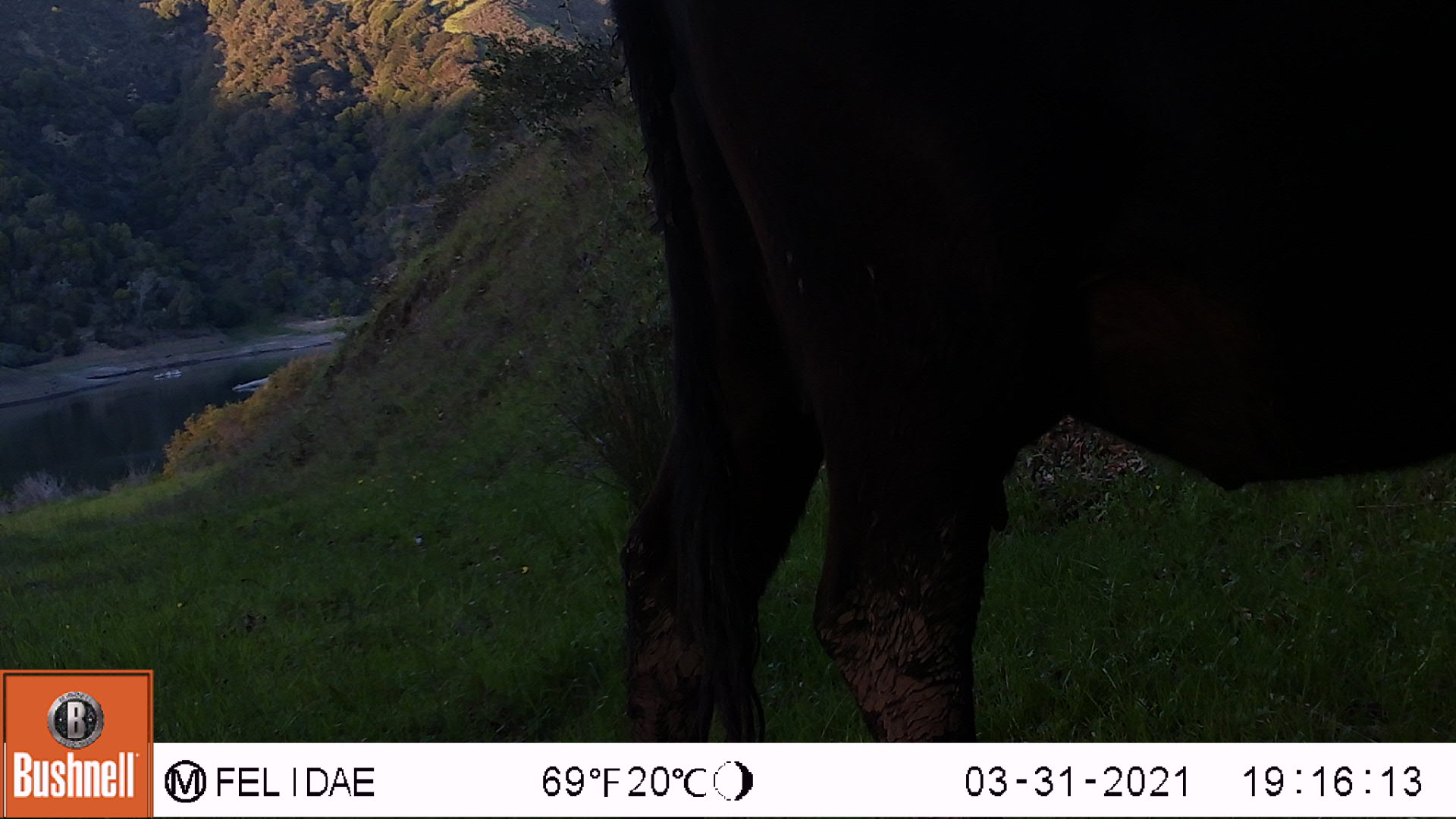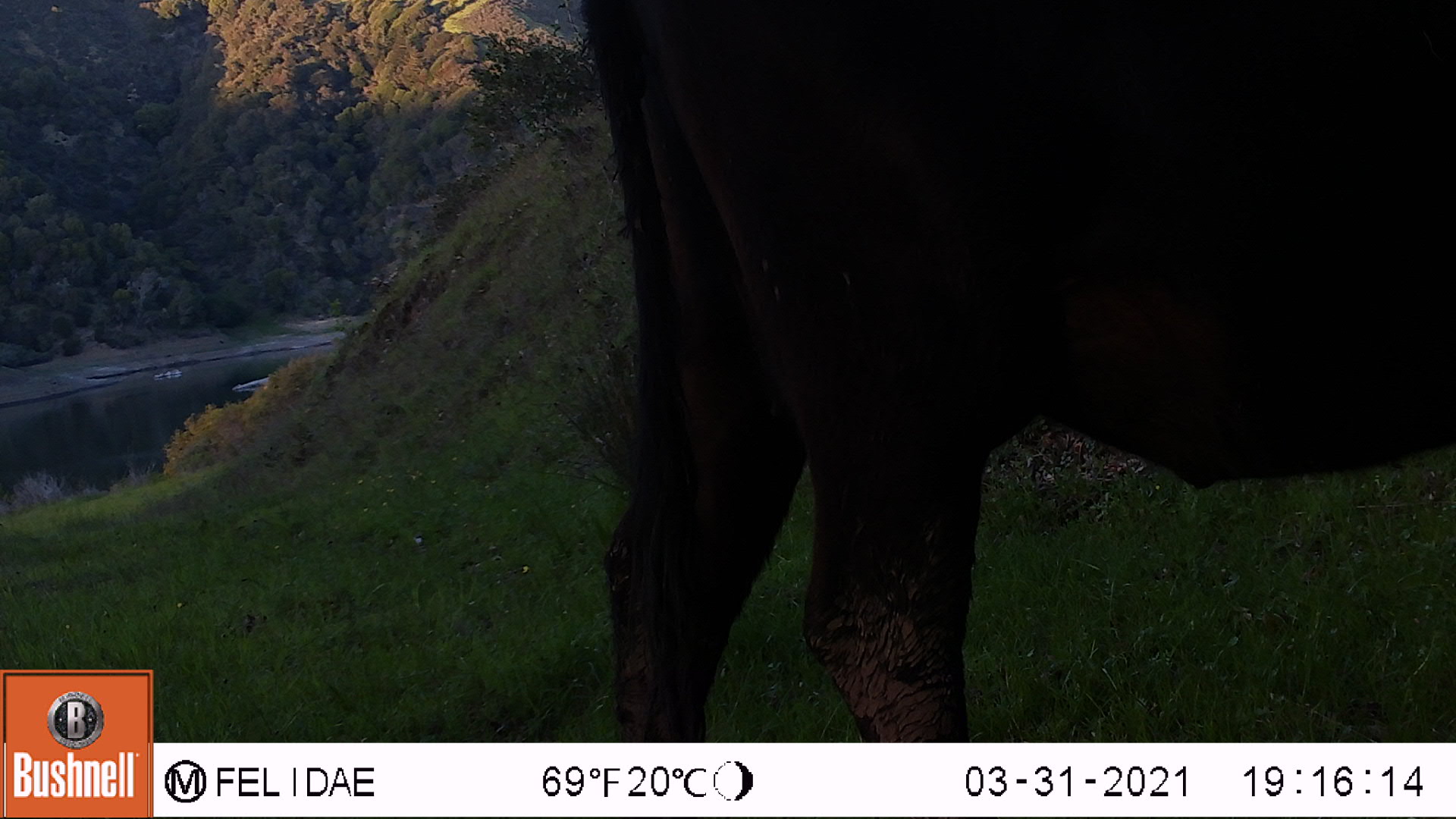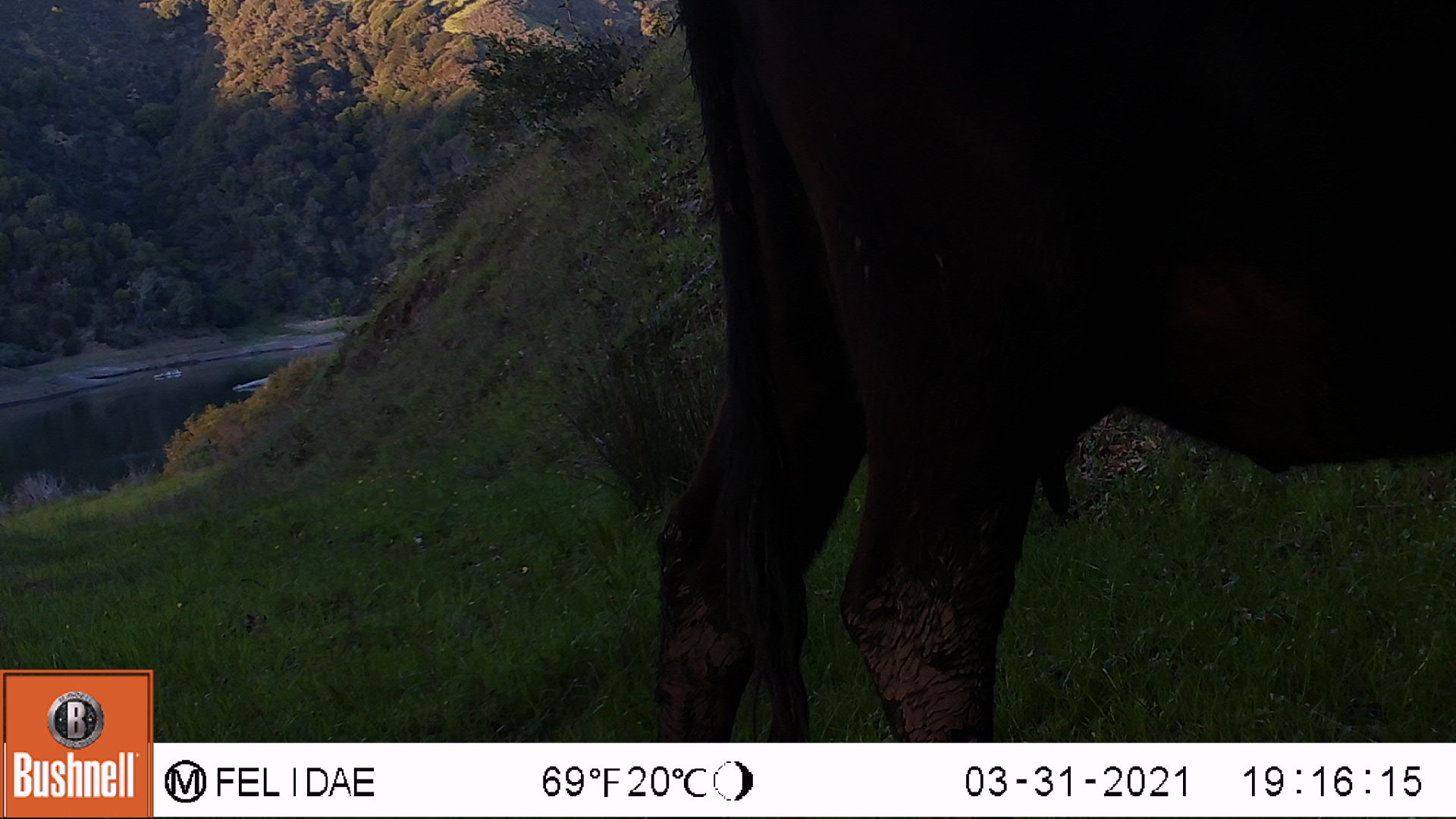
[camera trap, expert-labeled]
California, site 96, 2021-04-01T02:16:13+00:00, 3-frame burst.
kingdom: Animalia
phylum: Chordata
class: Mammalia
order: Artiodactyla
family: Bovidae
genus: Bos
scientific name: Bos taurus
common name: domestic cattle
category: cattle